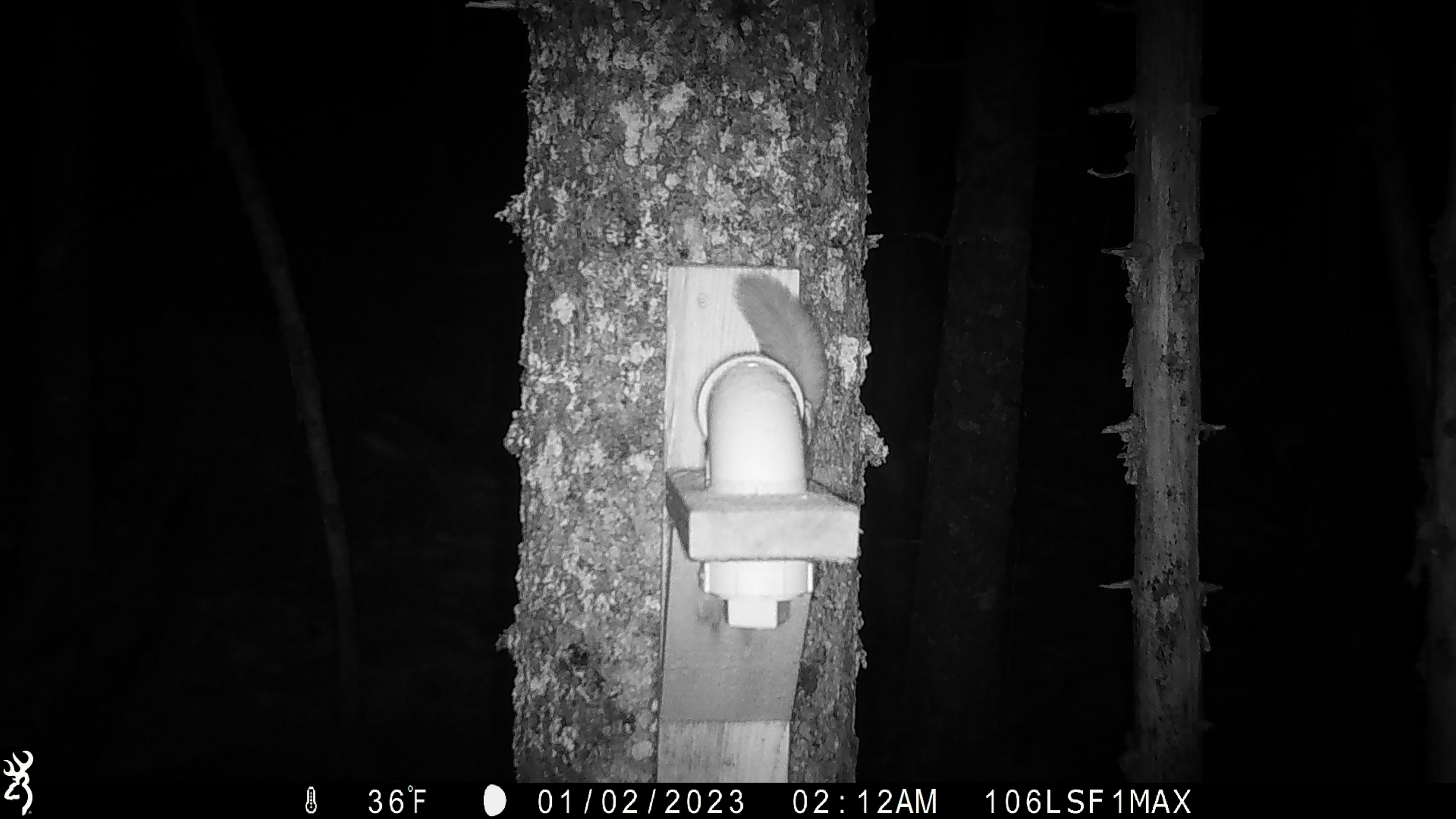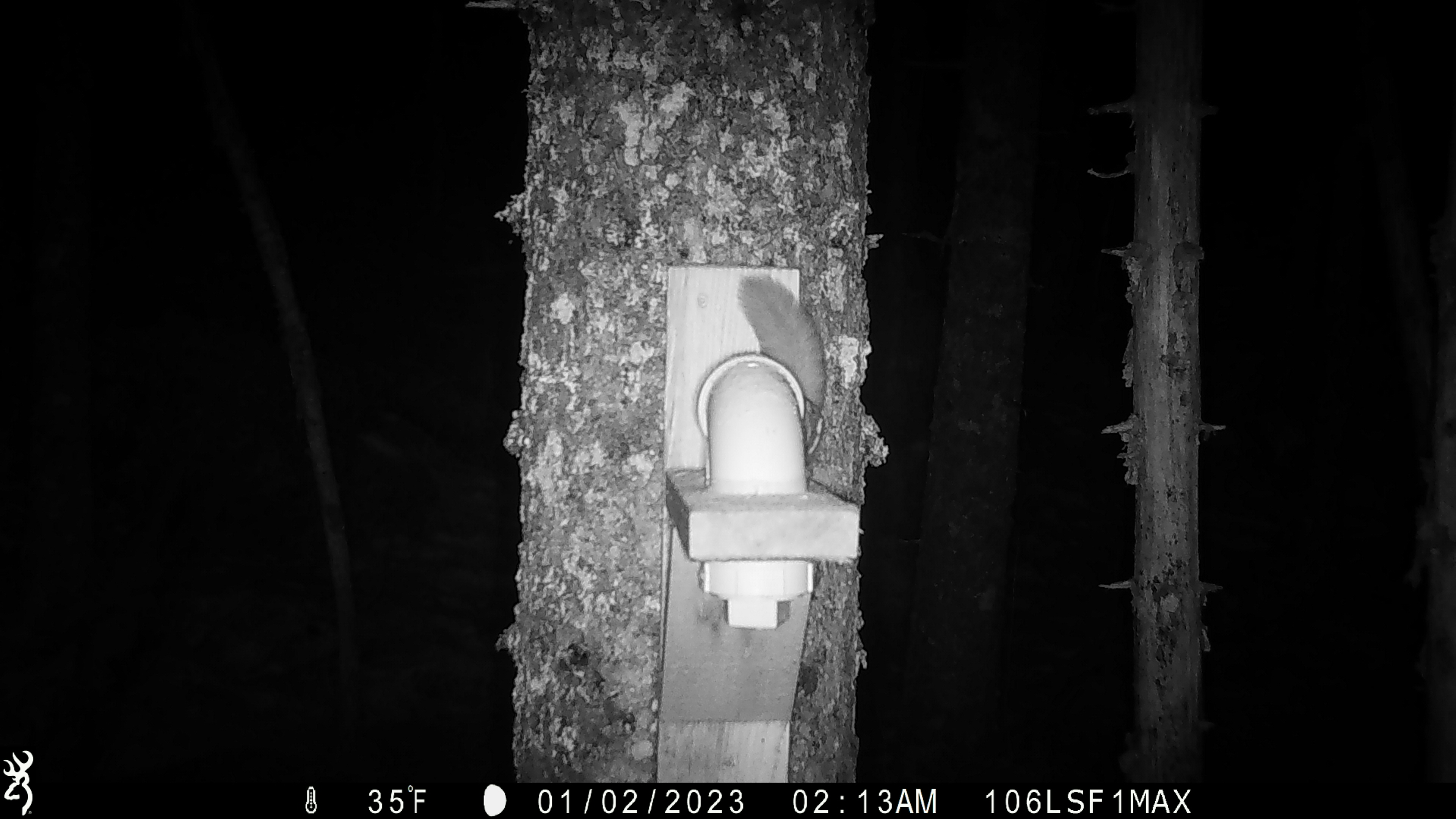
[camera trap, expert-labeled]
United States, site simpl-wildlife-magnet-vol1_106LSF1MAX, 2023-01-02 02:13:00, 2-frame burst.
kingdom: Animalia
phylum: Chordata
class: Mammalia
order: Rodentia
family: Sciuridae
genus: Glaucomys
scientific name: Glaucomys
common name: flying squirrel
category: flying squirrel sp.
Flying squirrel sp. (flying squirrel) (Glaucomys).